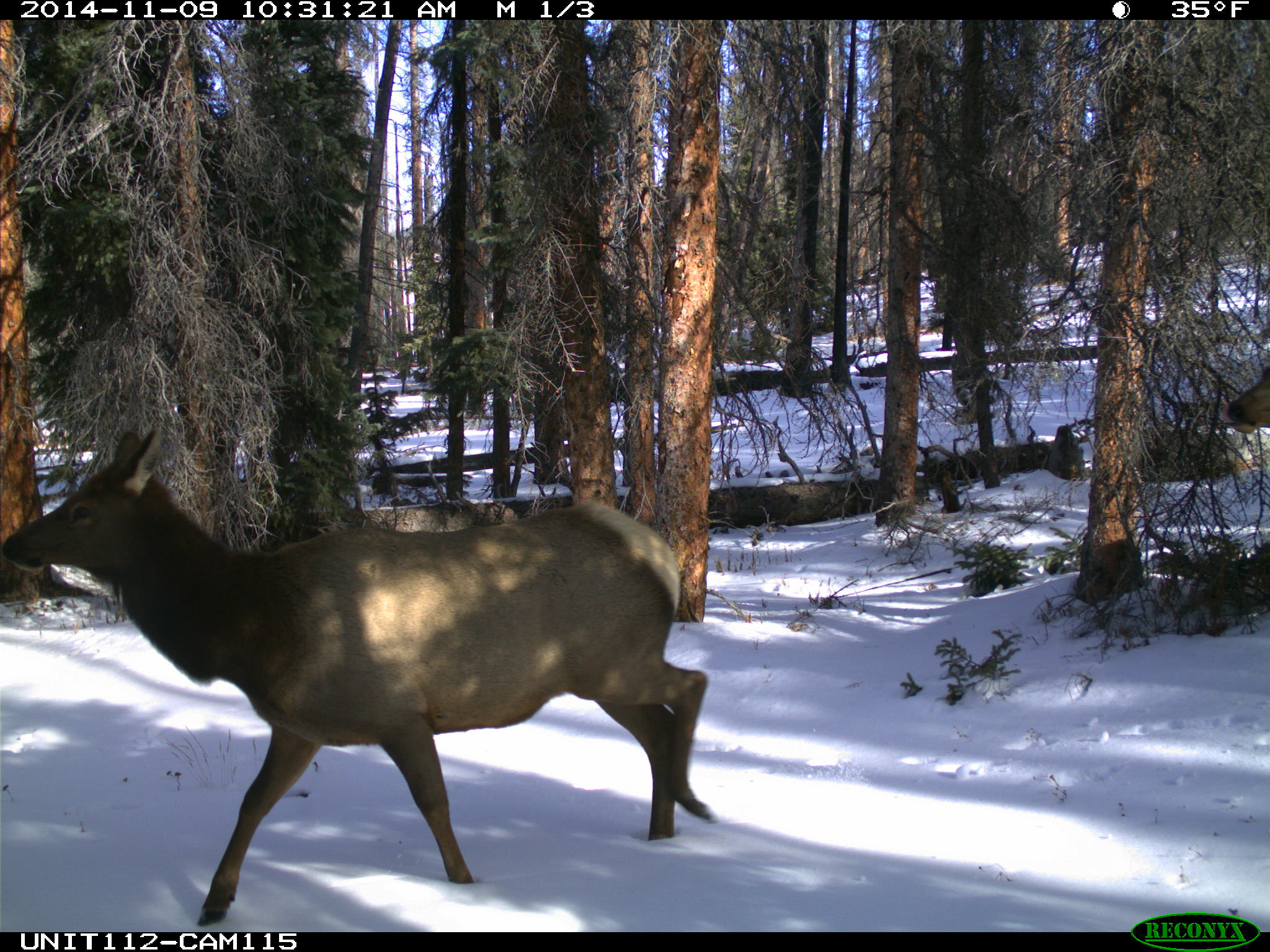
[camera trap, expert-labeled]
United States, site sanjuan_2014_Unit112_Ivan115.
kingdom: Animalia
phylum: Chordata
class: Mammalia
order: Artiodactyla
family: Cervidae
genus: Cervus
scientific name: Cervus elaphus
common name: red deer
Cervus elaphus (red deer).